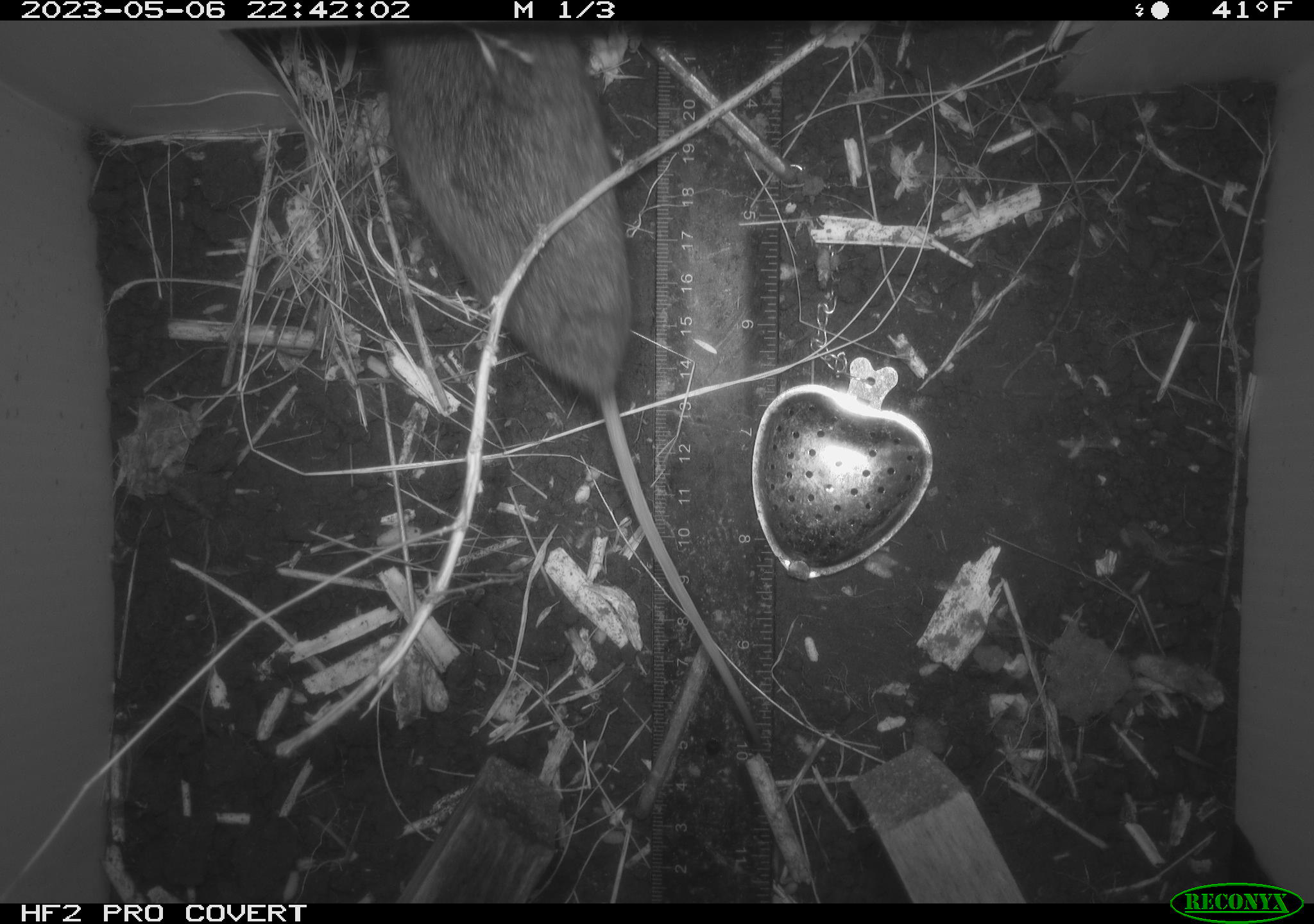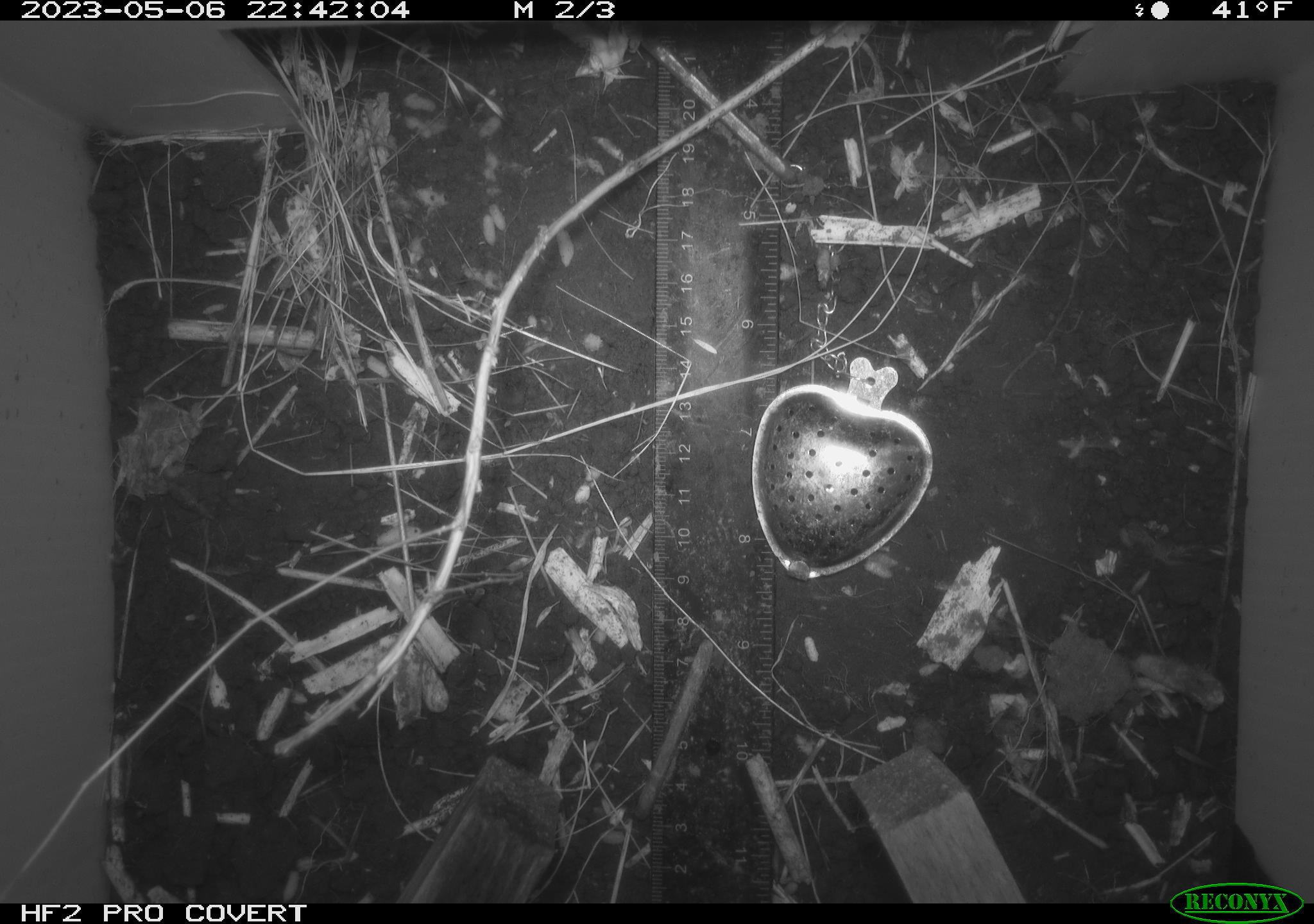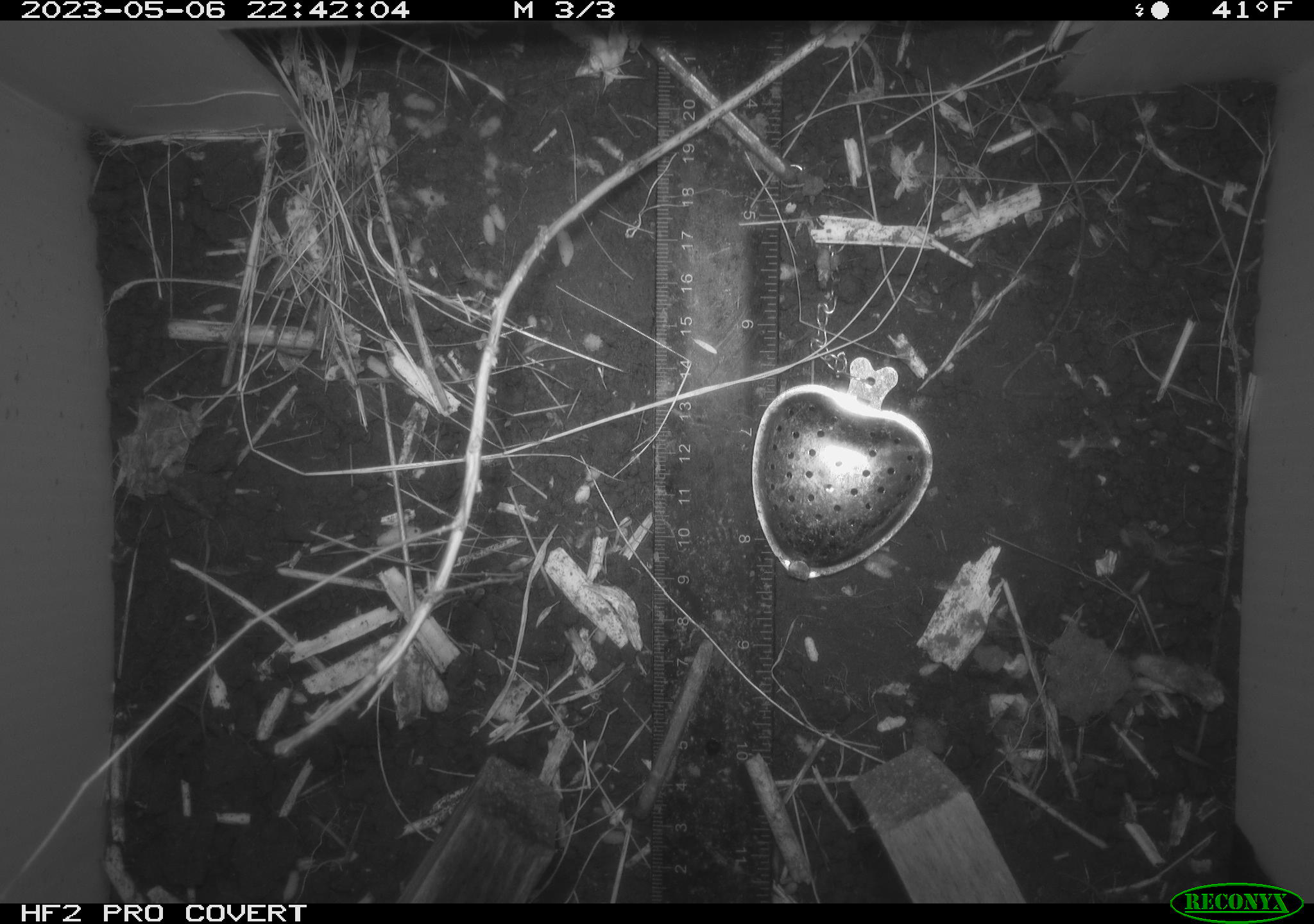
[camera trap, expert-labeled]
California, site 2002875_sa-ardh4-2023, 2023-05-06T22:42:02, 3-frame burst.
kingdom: Animalia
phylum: Chordata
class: Mammalia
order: Rodentia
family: Cricetidae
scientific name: Arvicolinae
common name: voles, lemmings, and muskrats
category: arvicolinae subfamily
Arvicolinae subfamily (voles, lemmings, and muskrats) (Arvicolinae).